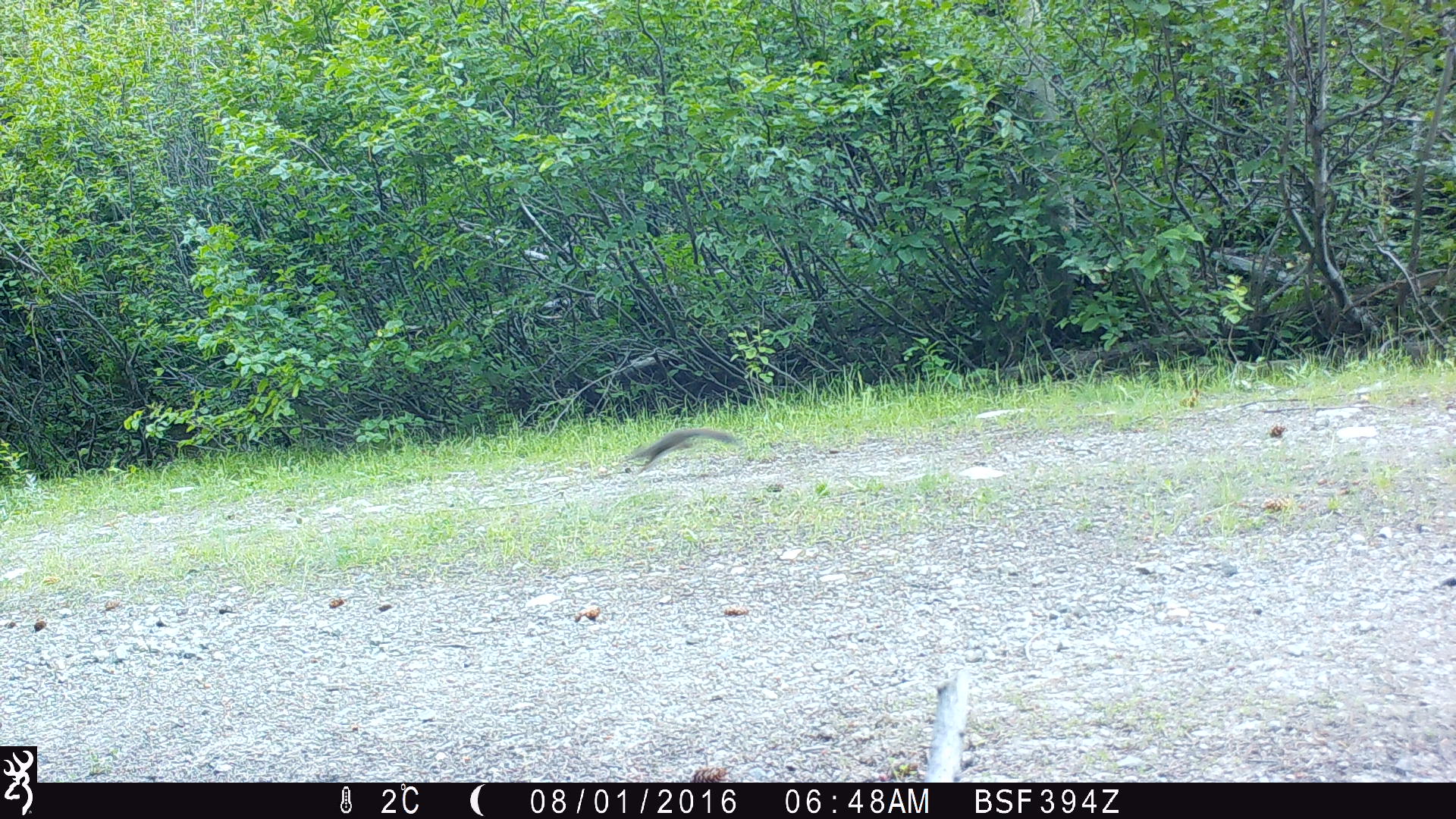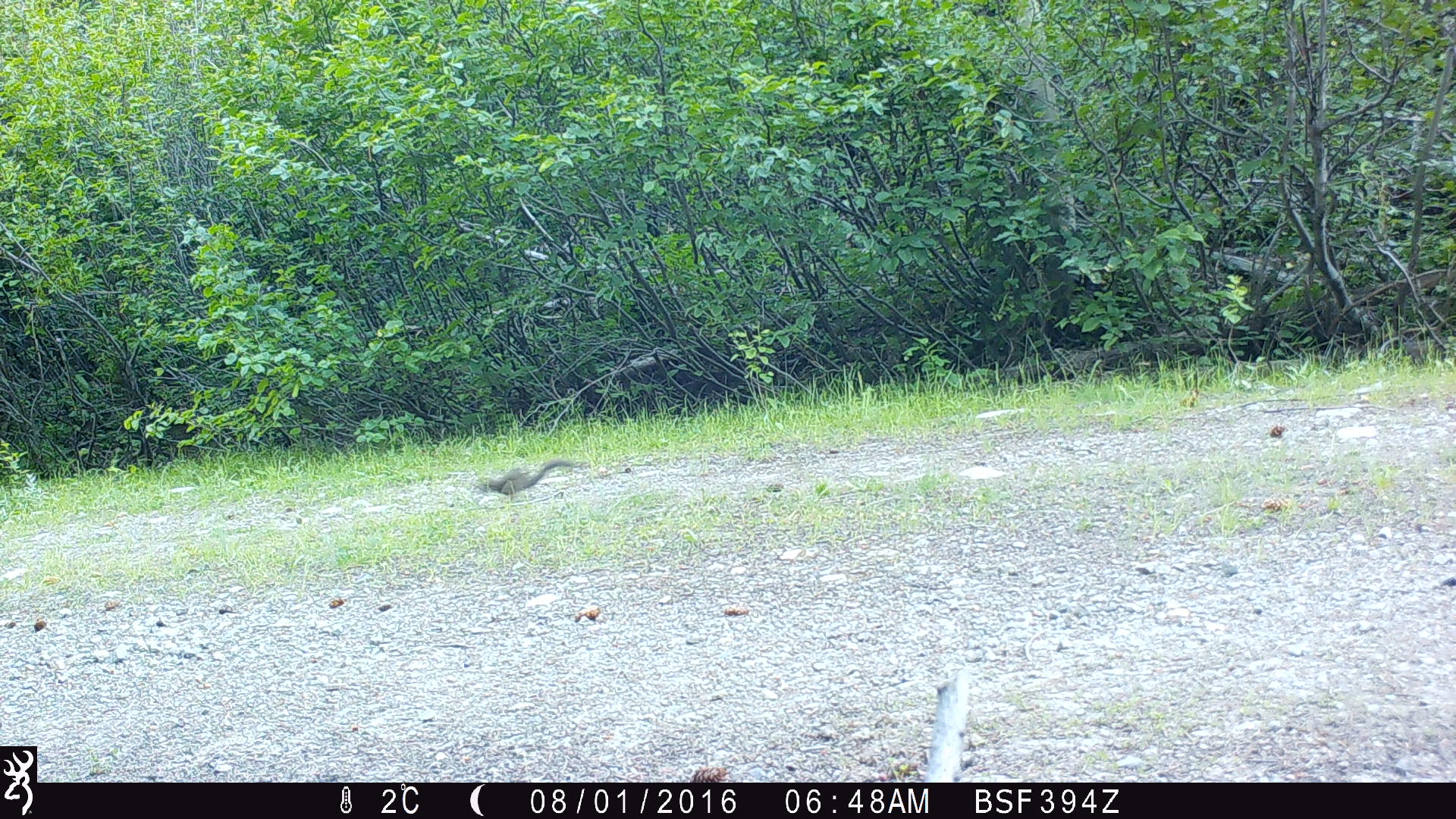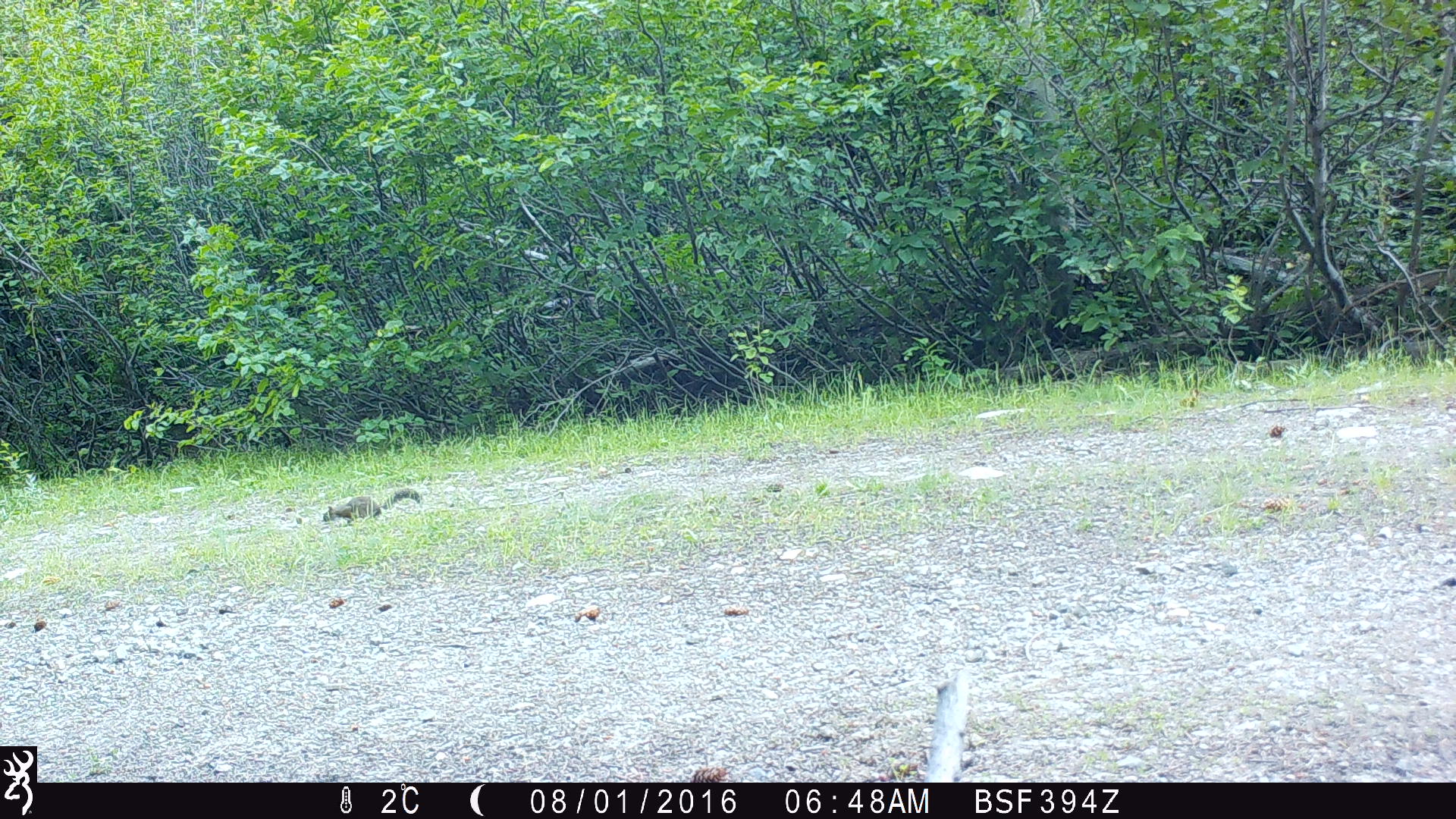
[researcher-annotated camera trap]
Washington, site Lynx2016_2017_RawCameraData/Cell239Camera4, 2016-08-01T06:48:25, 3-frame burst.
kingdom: Animalia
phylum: Chordata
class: Mammalia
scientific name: Mammalia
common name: small mammal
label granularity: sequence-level